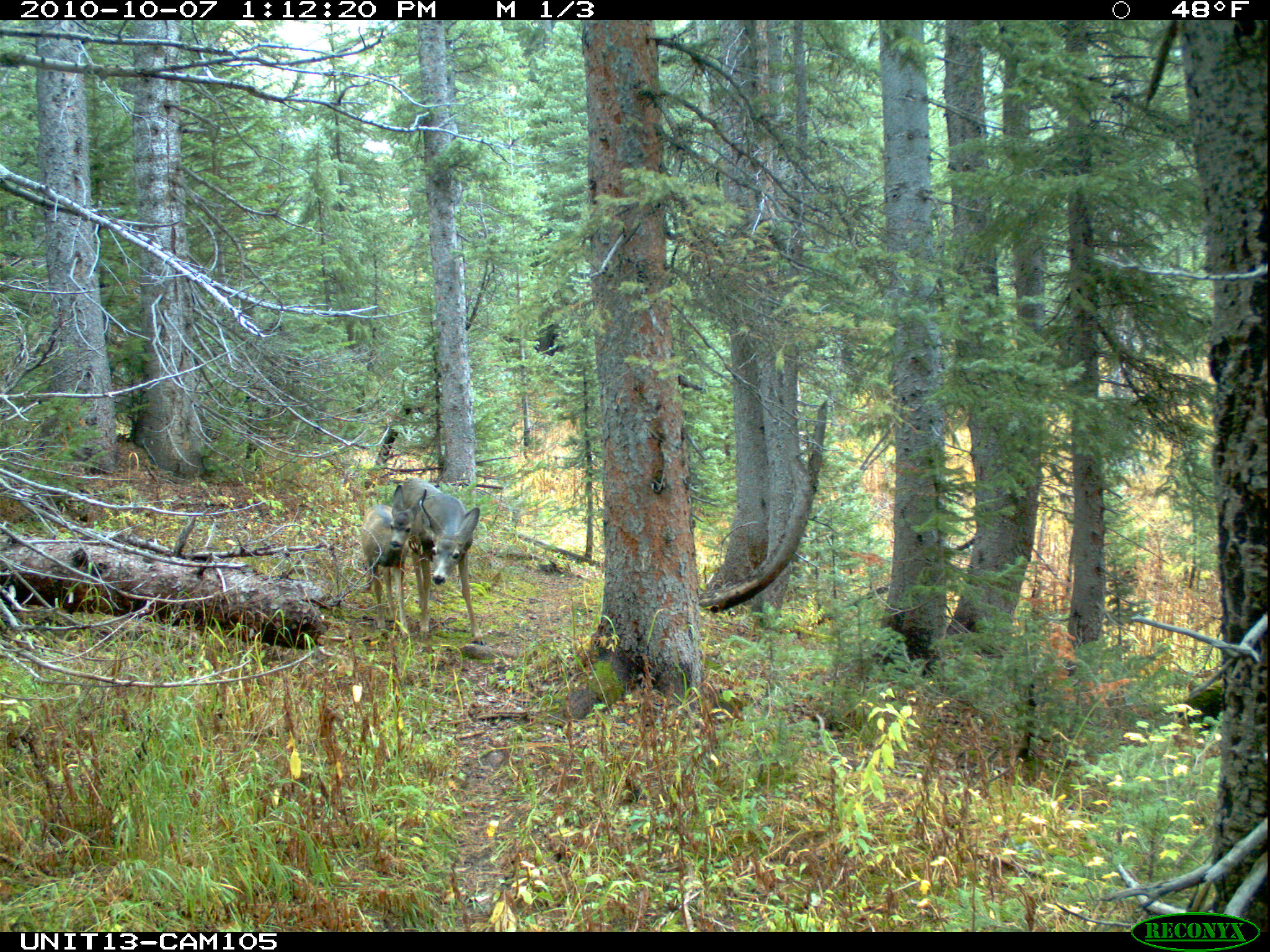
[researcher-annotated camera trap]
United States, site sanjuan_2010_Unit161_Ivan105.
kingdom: Animalia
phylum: Chordata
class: Mammalia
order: Artiodactyla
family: Cervidae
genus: Odocoileus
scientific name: Odocoileus hemionus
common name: mule deer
Odocoileus hemionus (mule deer).